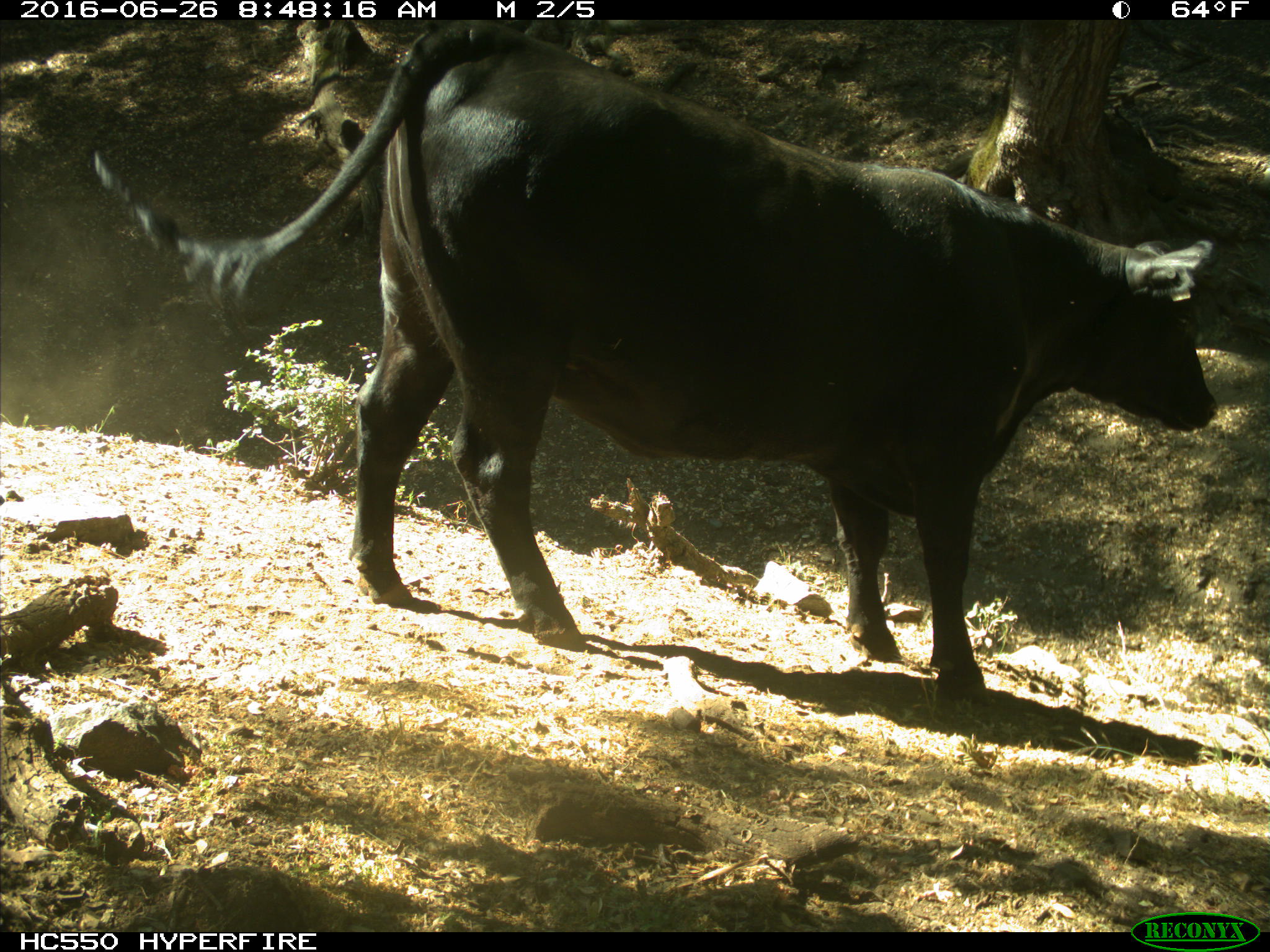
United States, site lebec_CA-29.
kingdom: Animalia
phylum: Chordata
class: Mammalia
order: Artiodactyla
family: Bovidae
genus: Bos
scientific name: Bos taurus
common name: domestic cow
Bos taurus (domestic cow).